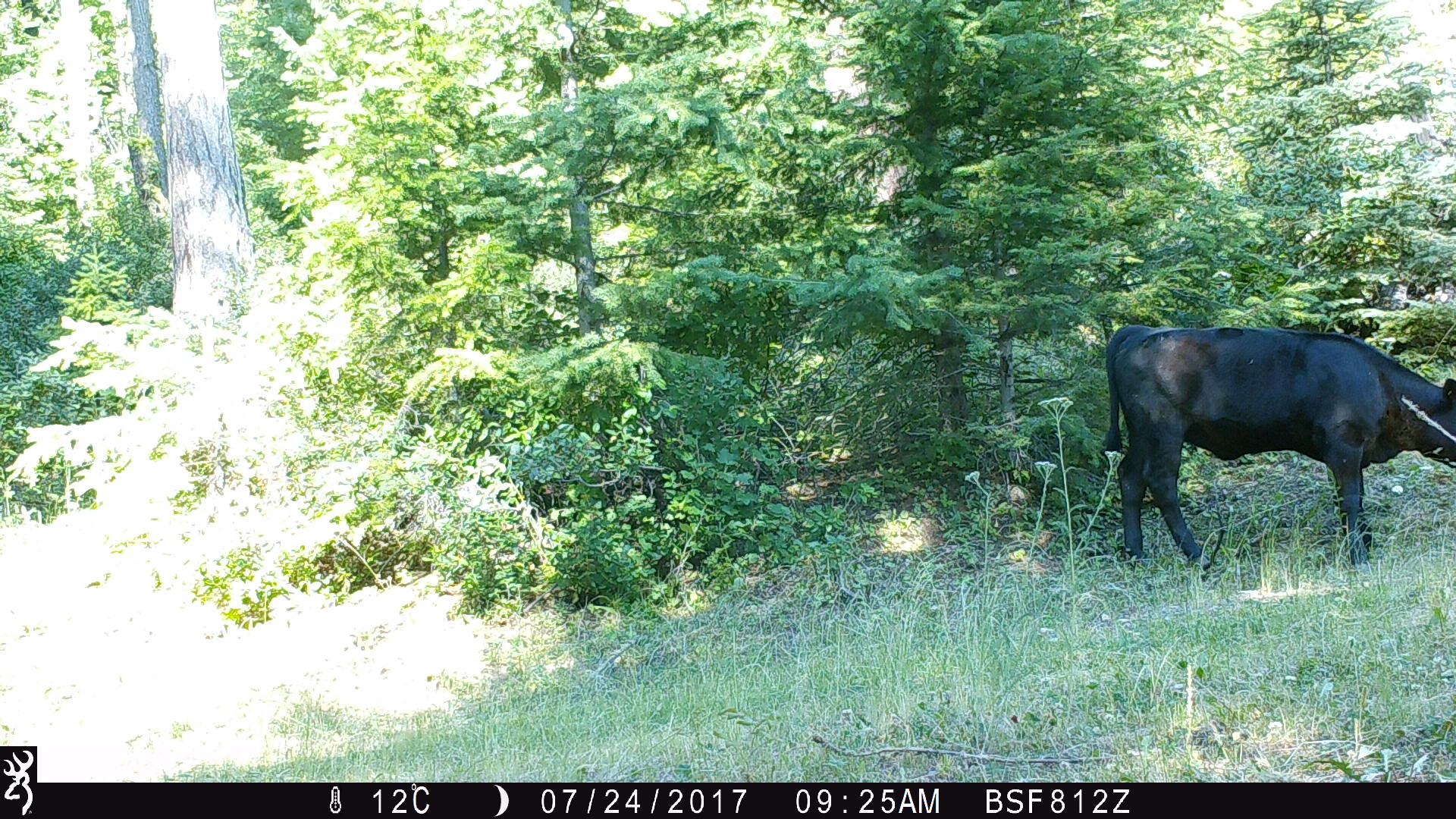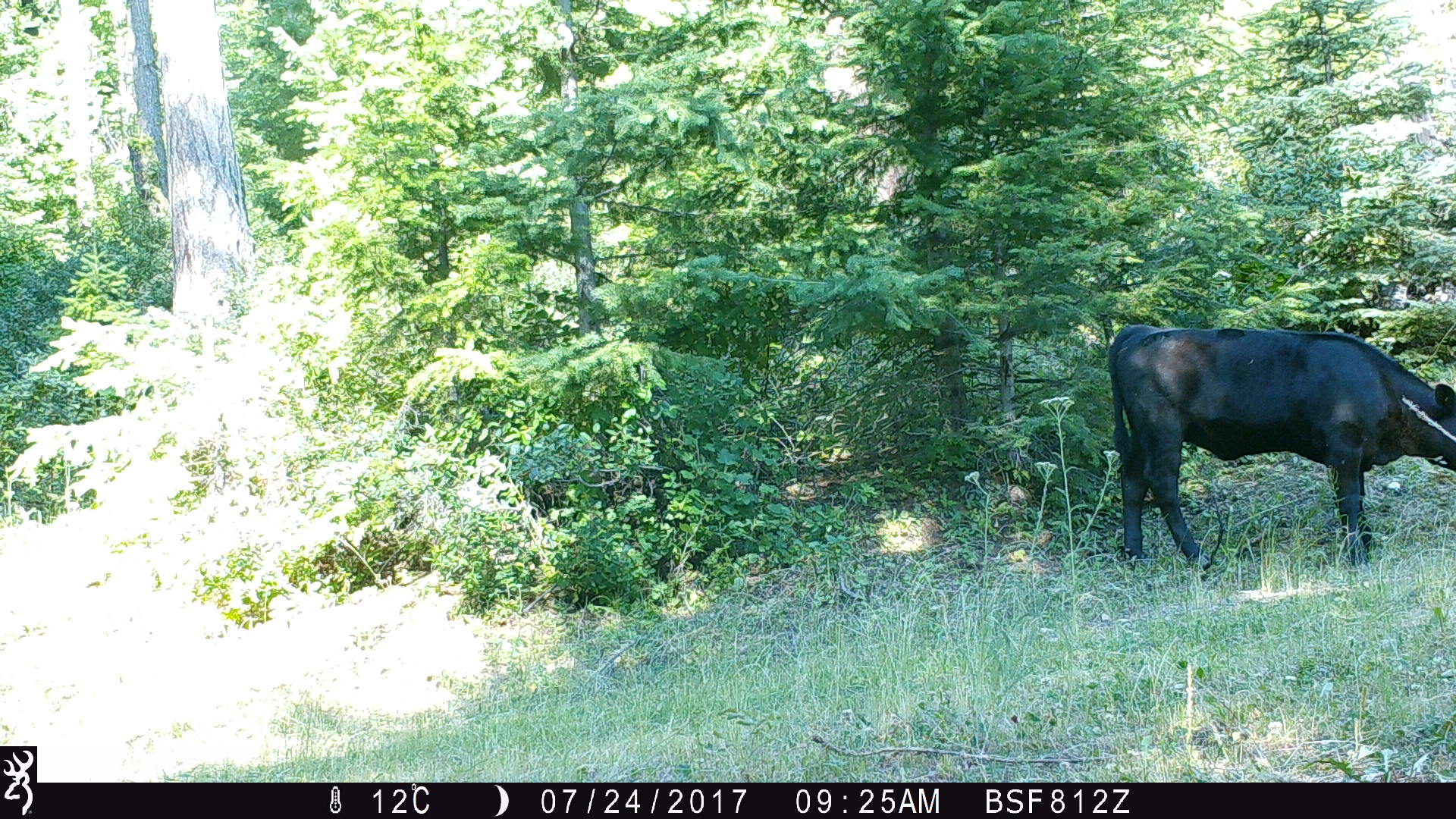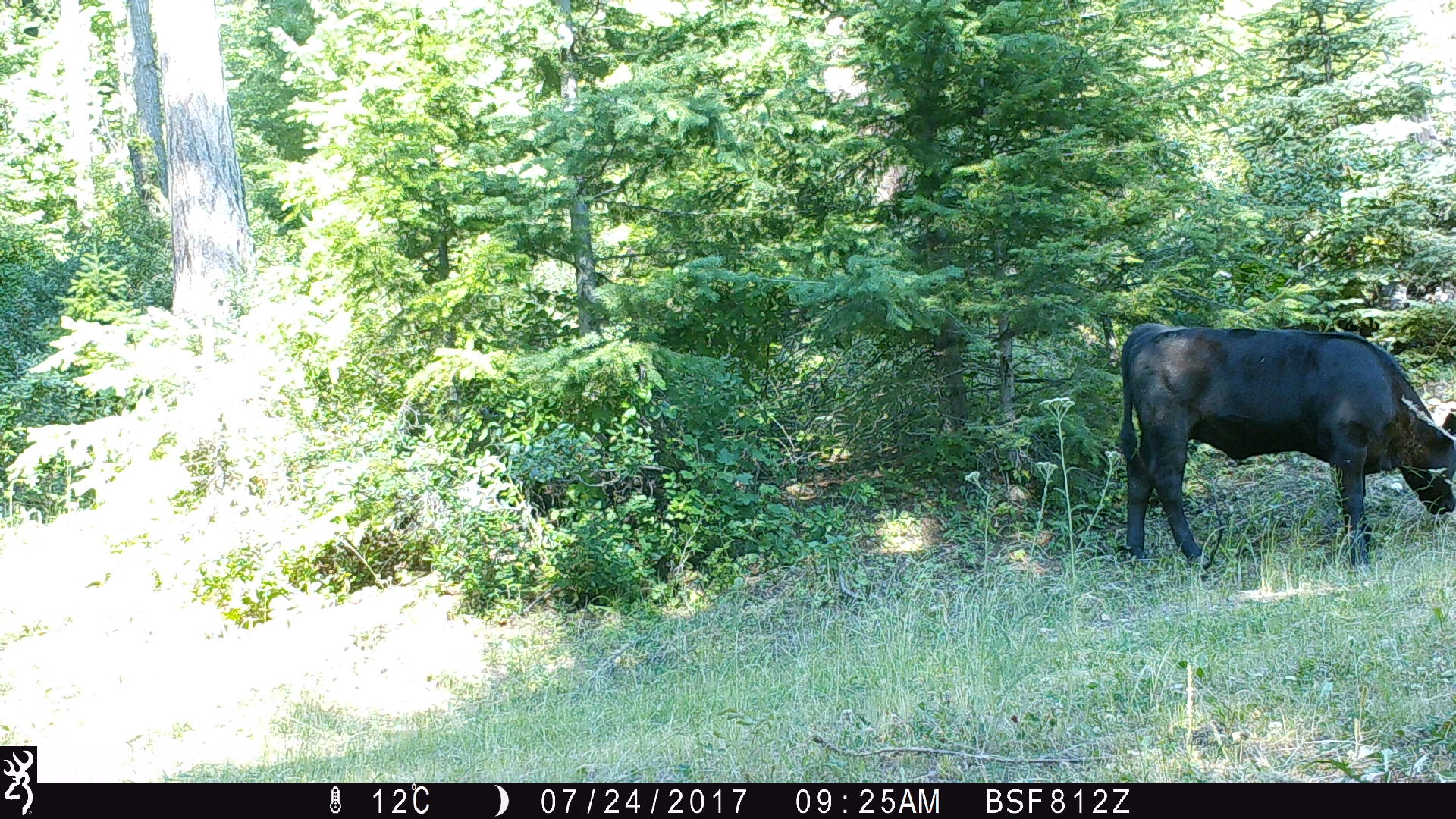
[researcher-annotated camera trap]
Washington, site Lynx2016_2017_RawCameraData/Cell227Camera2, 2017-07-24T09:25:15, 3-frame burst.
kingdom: Animalia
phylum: Chordata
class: Mammalia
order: Artiodactyla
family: Bovidae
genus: Bos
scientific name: Bos taurus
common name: domestic cattle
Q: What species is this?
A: Domestic cattle (Bos taurus).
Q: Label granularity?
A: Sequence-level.